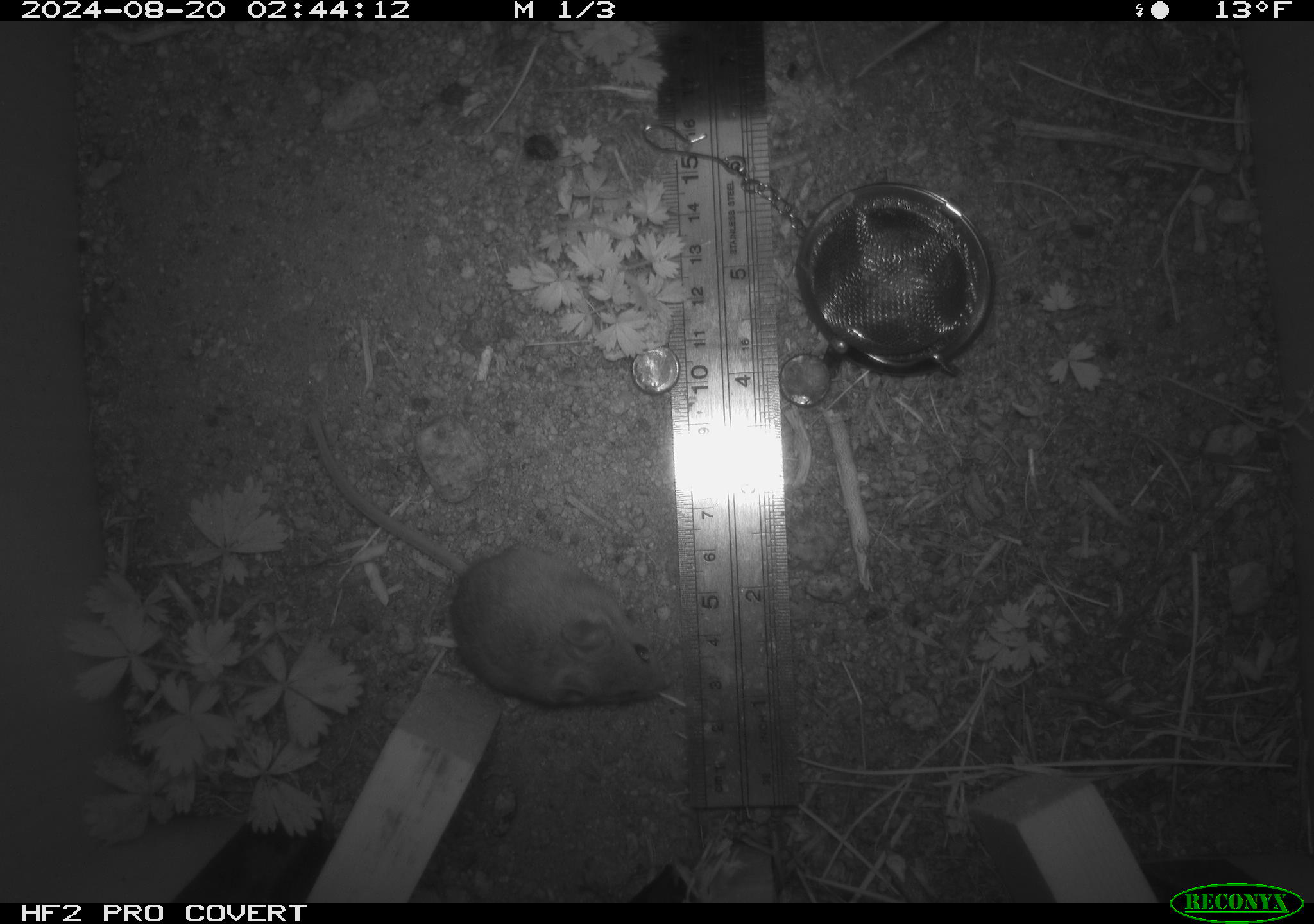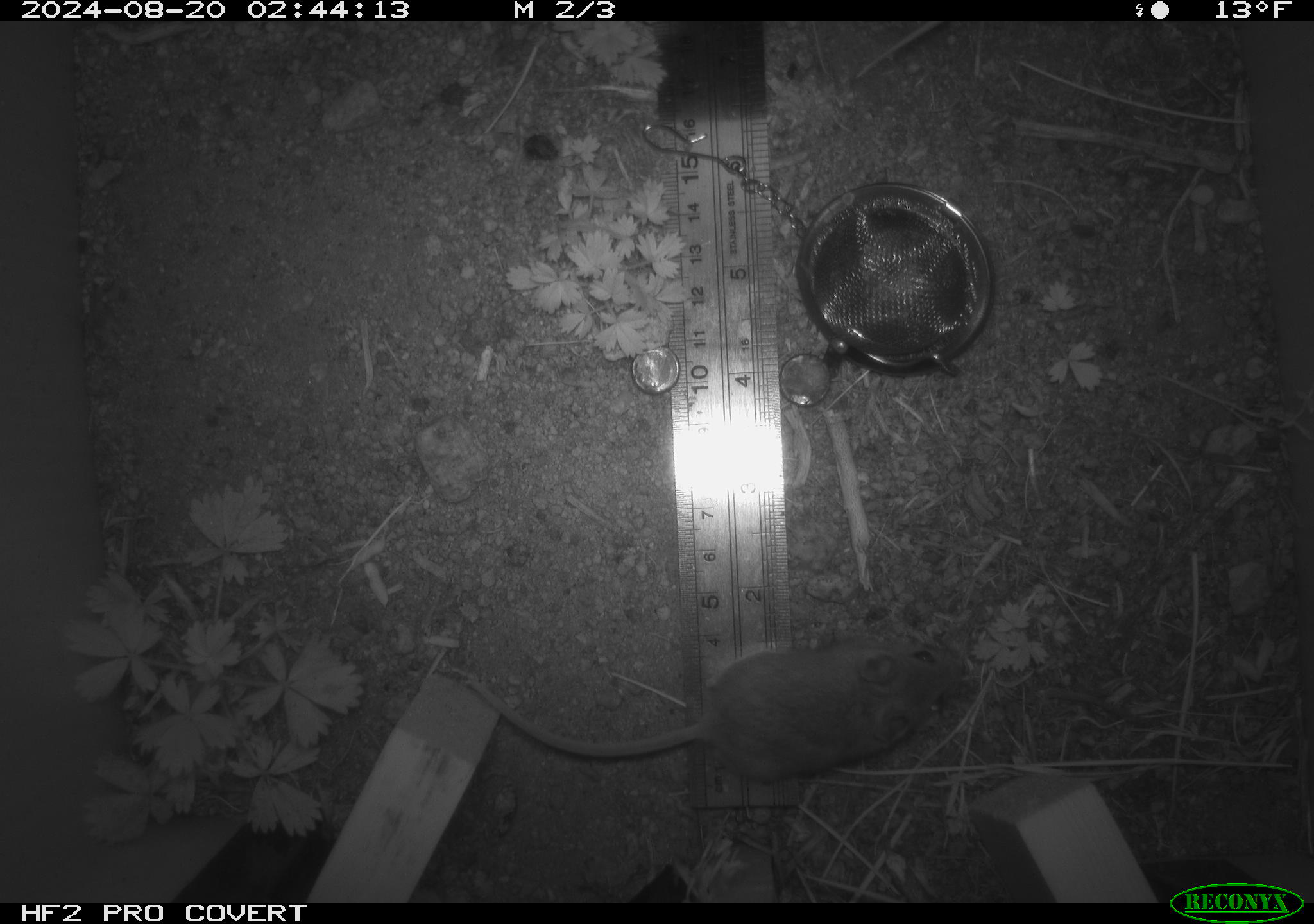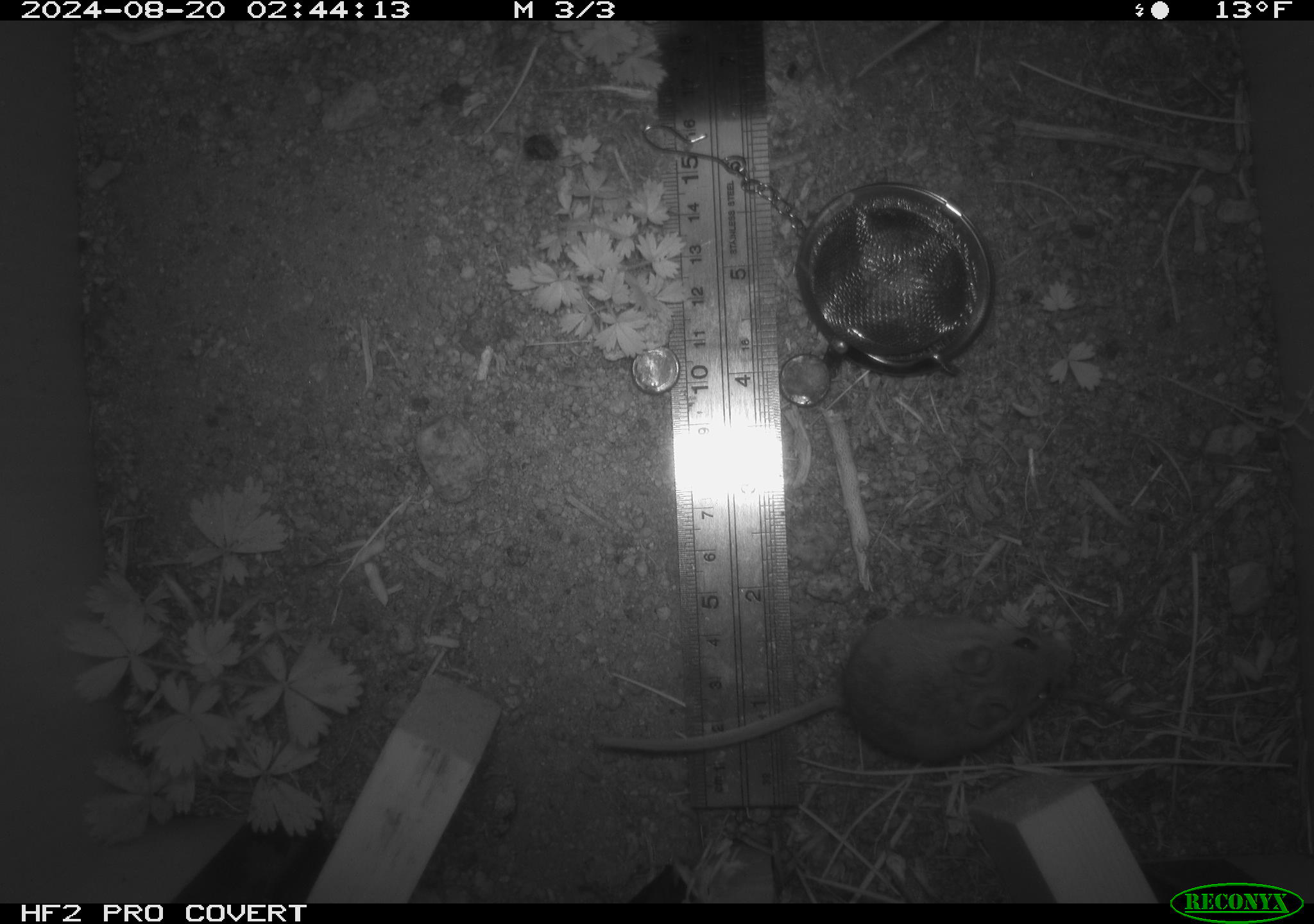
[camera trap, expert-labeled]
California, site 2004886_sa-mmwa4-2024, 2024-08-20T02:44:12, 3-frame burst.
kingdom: Animalia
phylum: Chordata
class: Mammalia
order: Rodentia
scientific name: Rodentia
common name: mouse species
Mouse species (Rodentia).